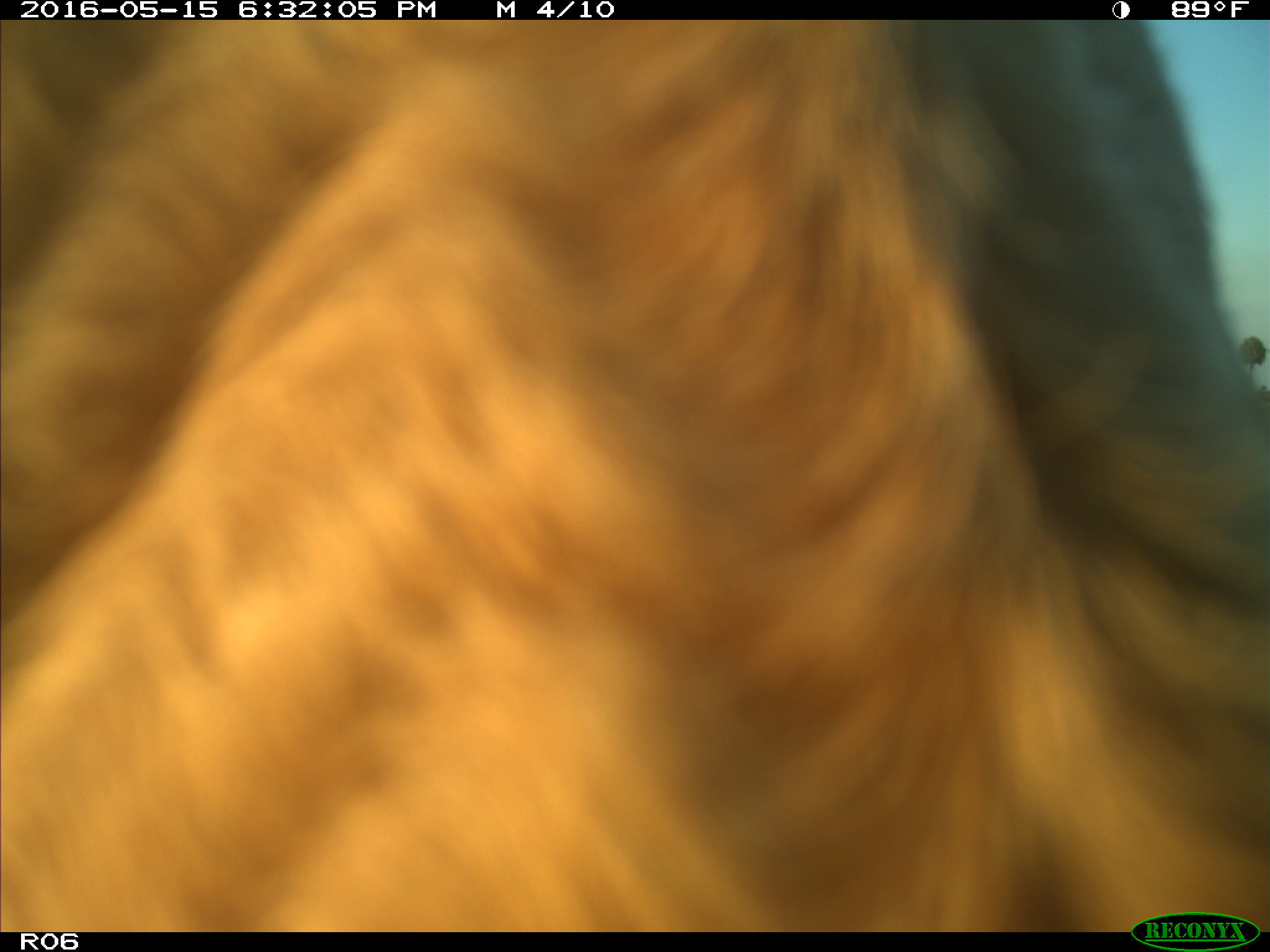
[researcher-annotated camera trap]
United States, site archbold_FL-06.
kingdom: Animalia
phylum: Chordata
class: Mammalia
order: Artiodactyla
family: Bovidae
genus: Bos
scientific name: Bos taurus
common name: domestic cow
Bos taurus (domestic cow).